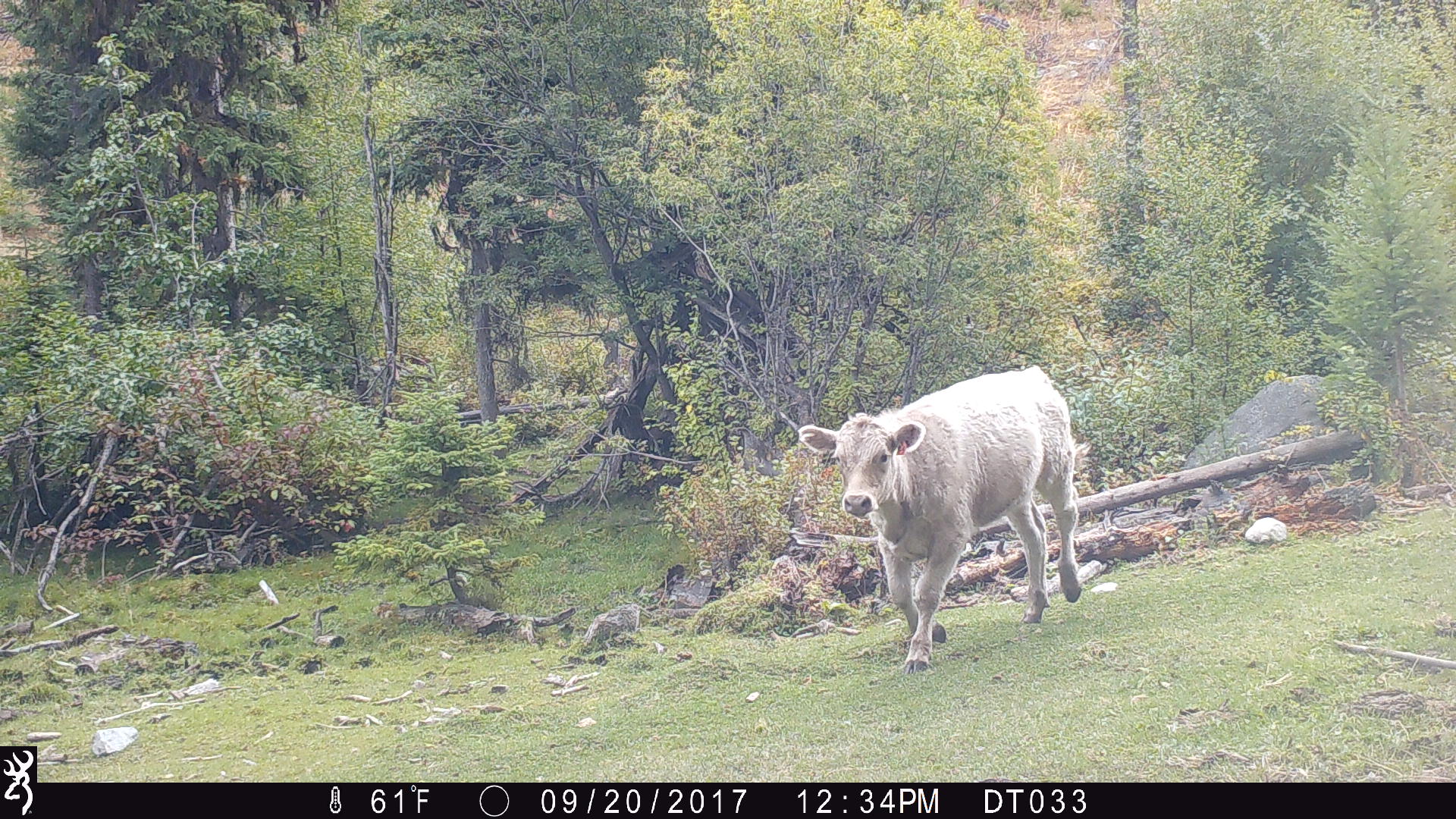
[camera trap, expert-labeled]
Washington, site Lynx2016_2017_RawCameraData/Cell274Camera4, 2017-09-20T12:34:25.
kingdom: Animalia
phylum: Chordata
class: Mammalia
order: Artiodactyla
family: Bovidae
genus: Bos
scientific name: Bos taurus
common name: domestic cattle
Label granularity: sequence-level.